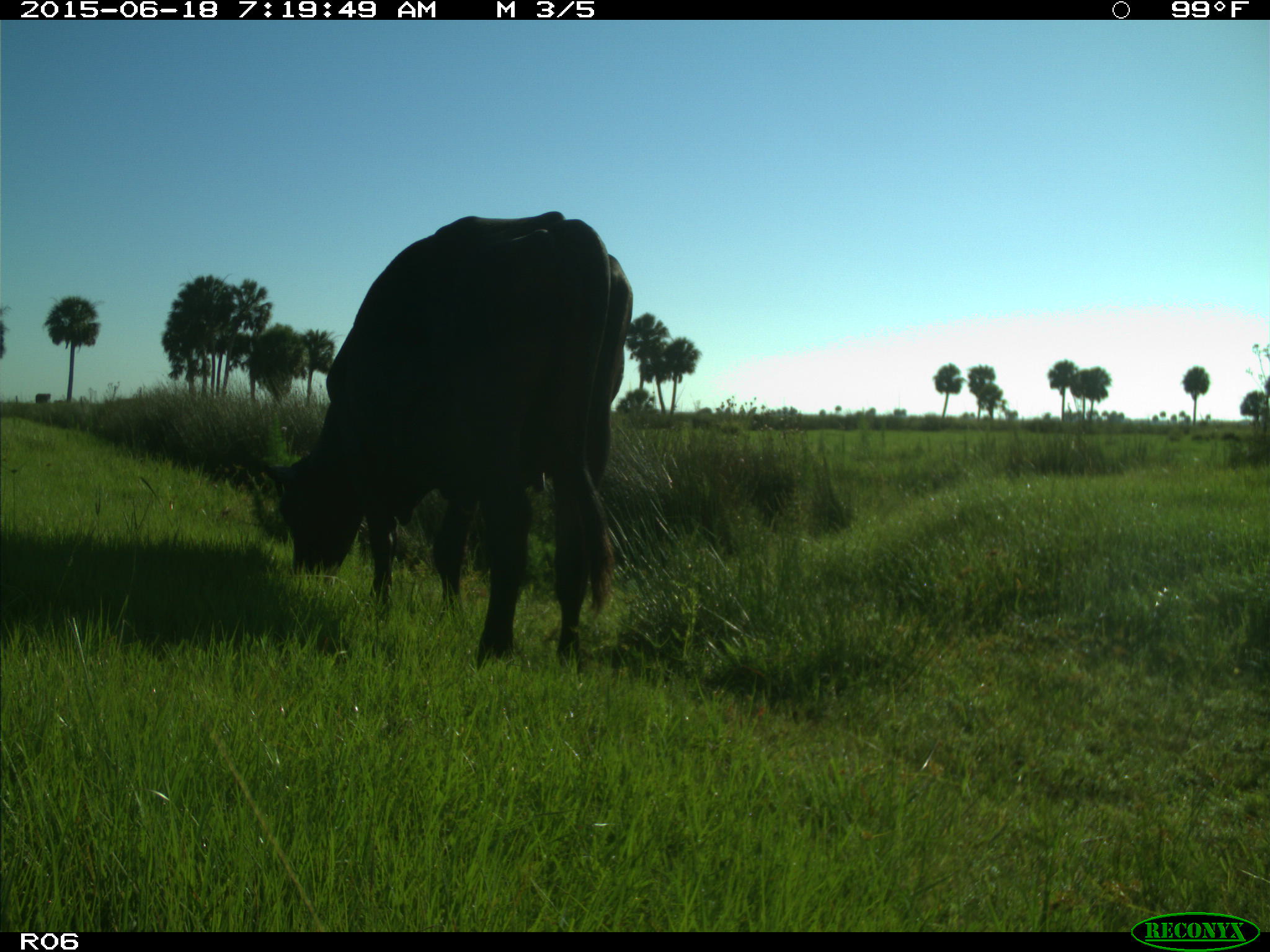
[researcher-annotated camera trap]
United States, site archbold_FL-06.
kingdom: Animalia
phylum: Chordata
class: Mammalia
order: Artiodactyla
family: Bovidae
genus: Bos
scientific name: Bos taurus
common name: domestic cow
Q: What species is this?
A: Bos taurus (domestic cow).